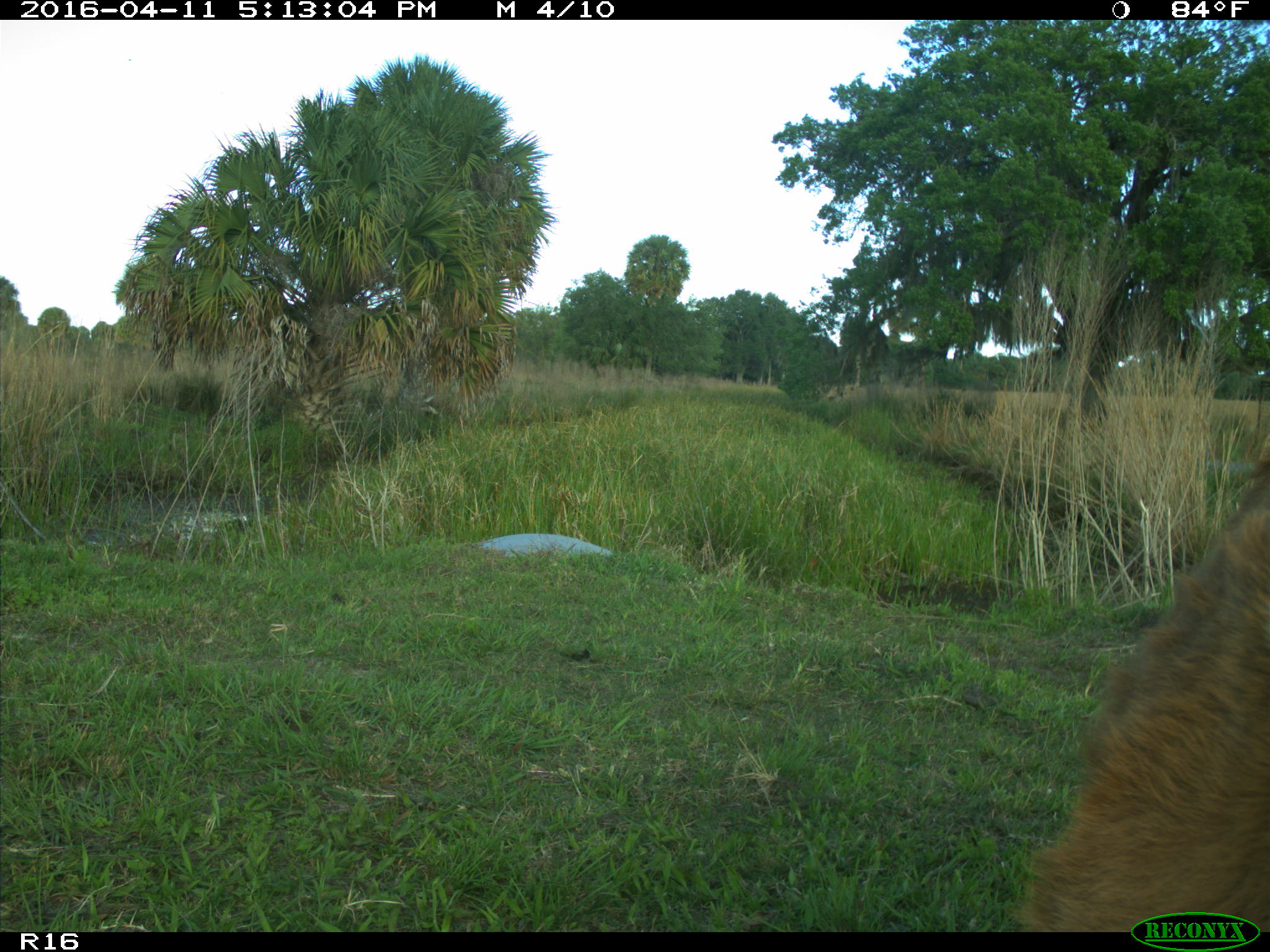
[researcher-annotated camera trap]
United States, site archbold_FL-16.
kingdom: Animalia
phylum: Chordata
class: Mammalia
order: Artiodactyla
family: Bovidae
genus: Bos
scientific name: Bos taurus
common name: domestic cow